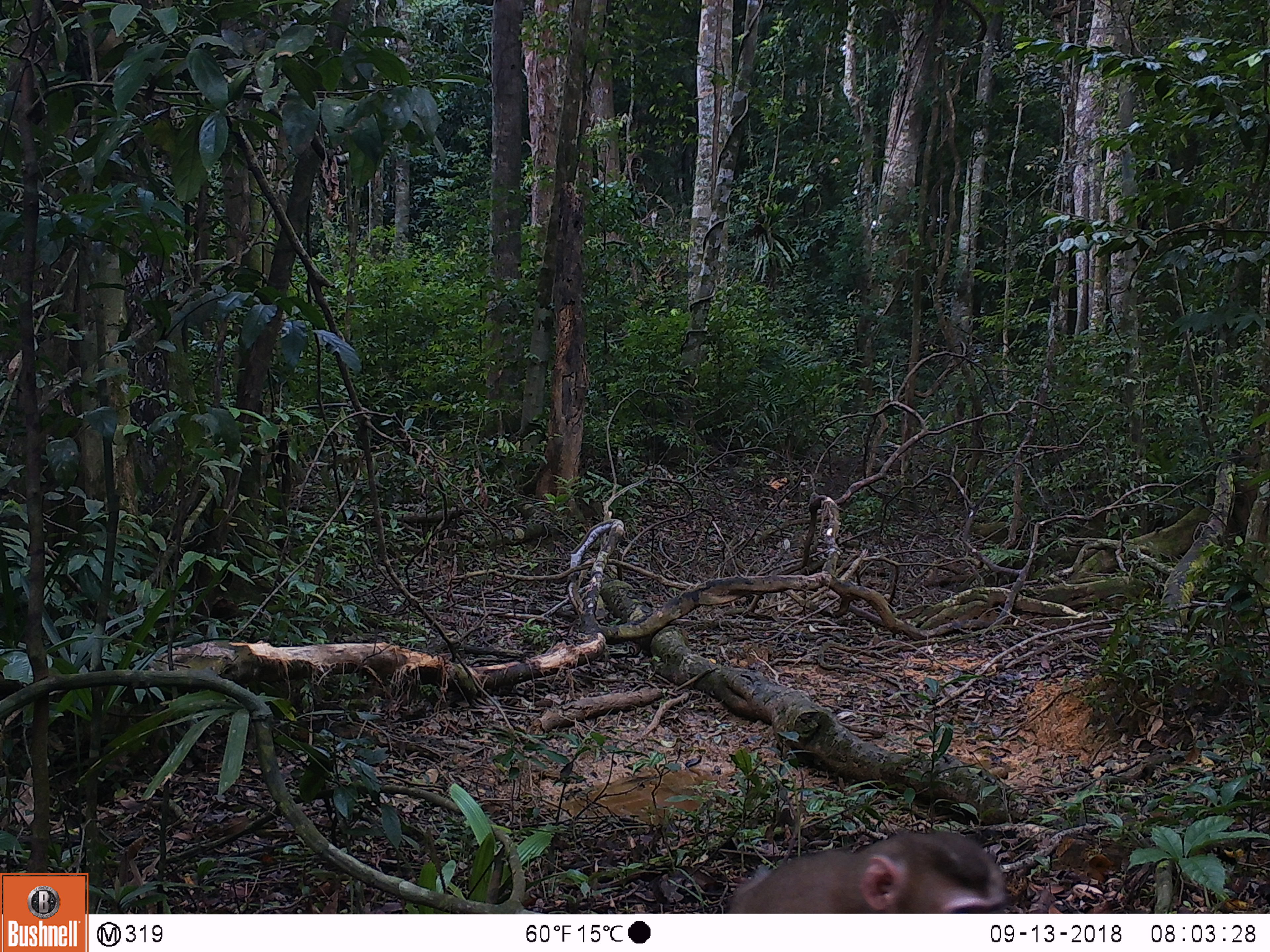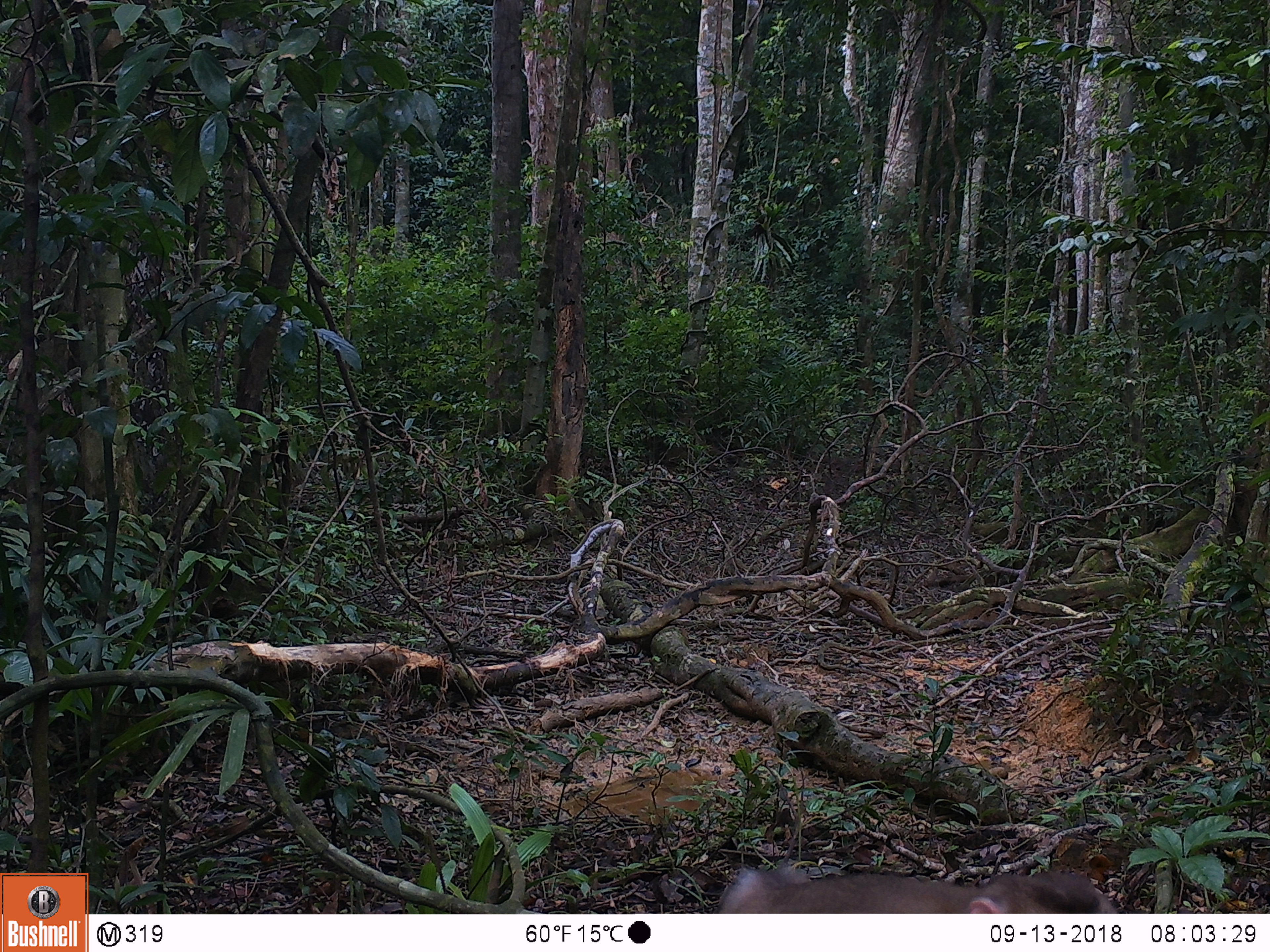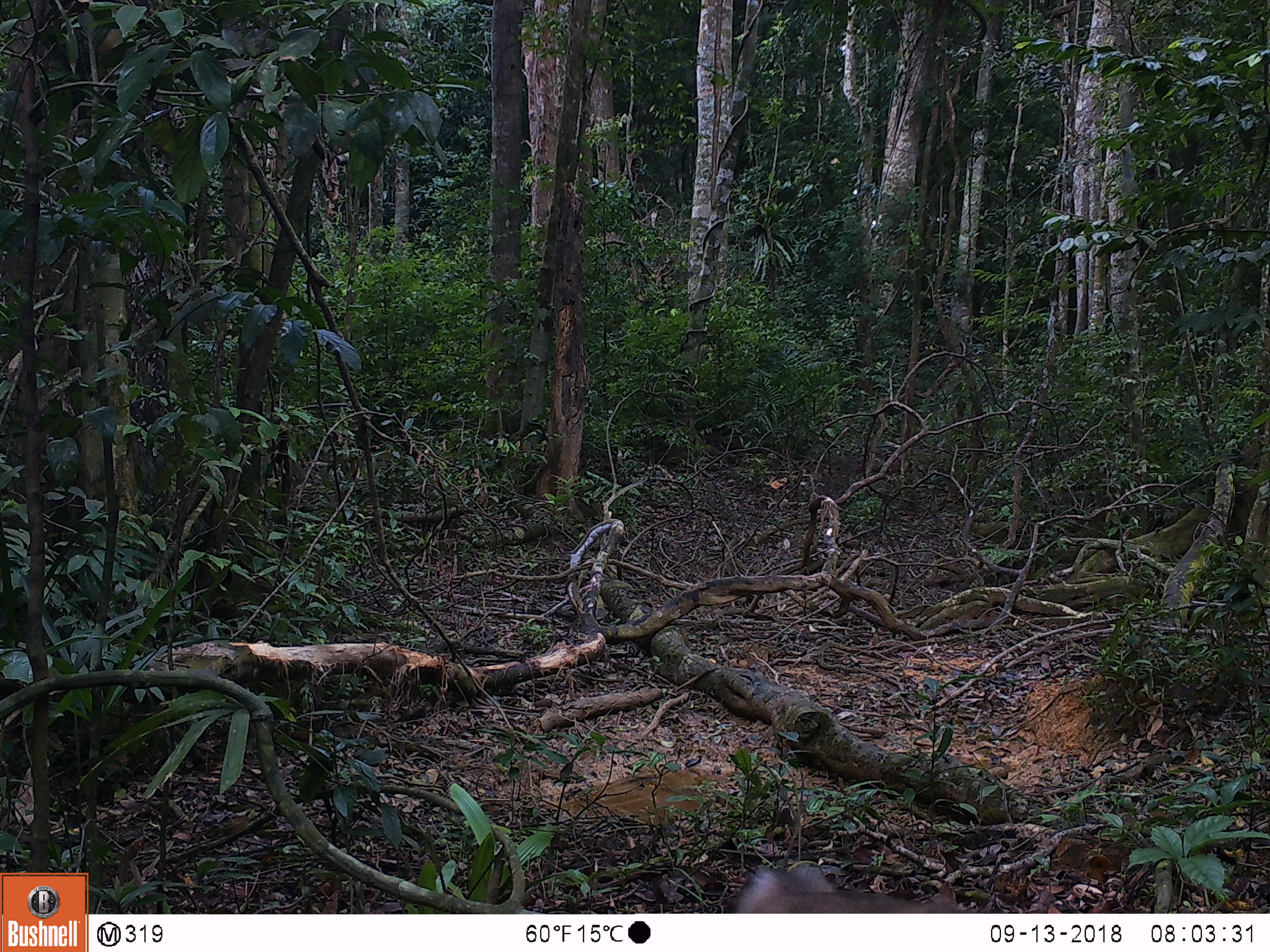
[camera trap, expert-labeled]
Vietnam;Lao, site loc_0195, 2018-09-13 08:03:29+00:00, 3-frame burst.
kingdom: Animalia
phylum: Chordata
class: Mammalia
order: Primates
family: Cercopithecidae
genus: Macaca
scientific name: Macaca nemestrina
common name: pig-tailed macaque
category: pig tailed macaque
Pig tailed macaque (pig-tailed macaque) (Macaca nemestrina). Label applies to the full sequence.